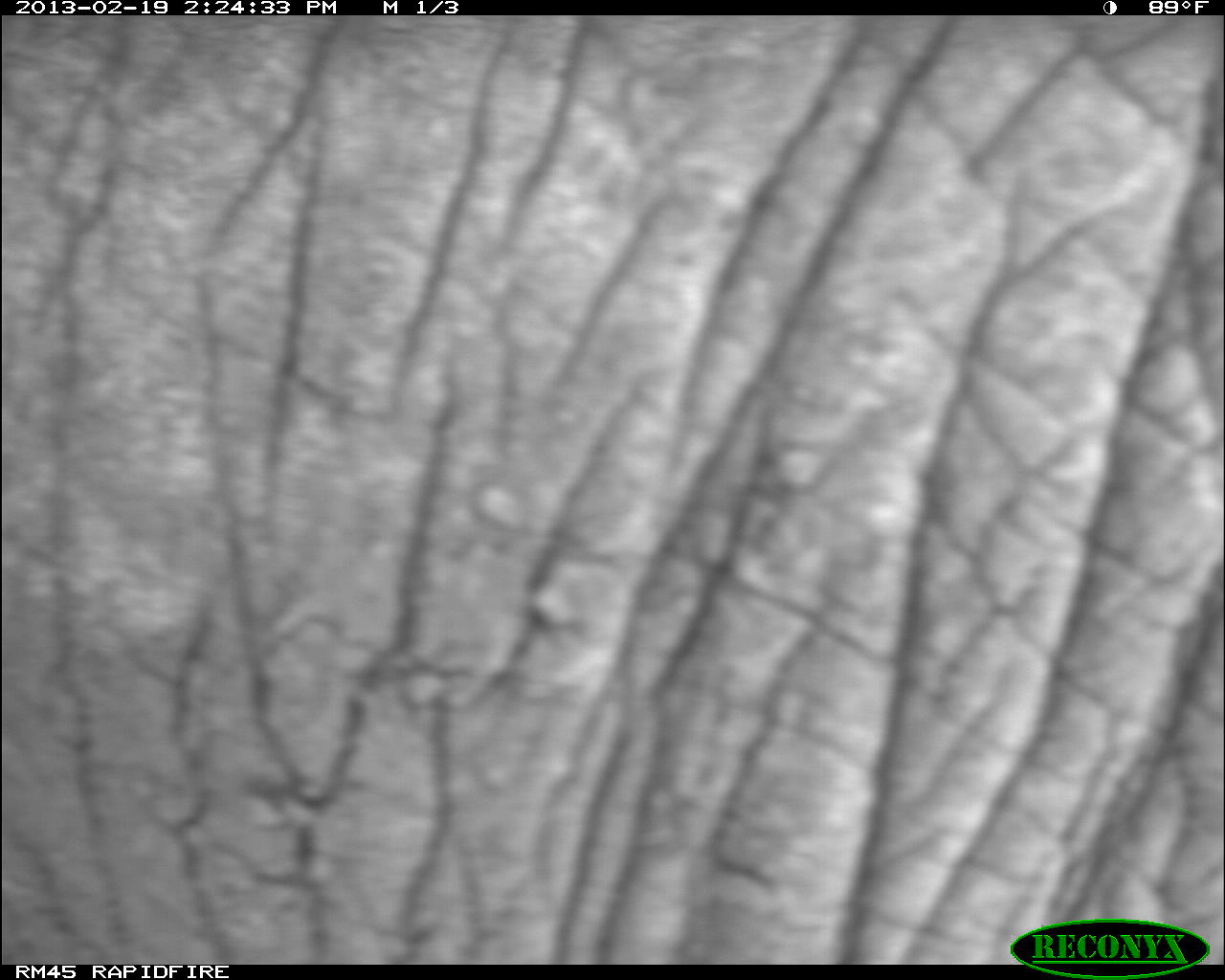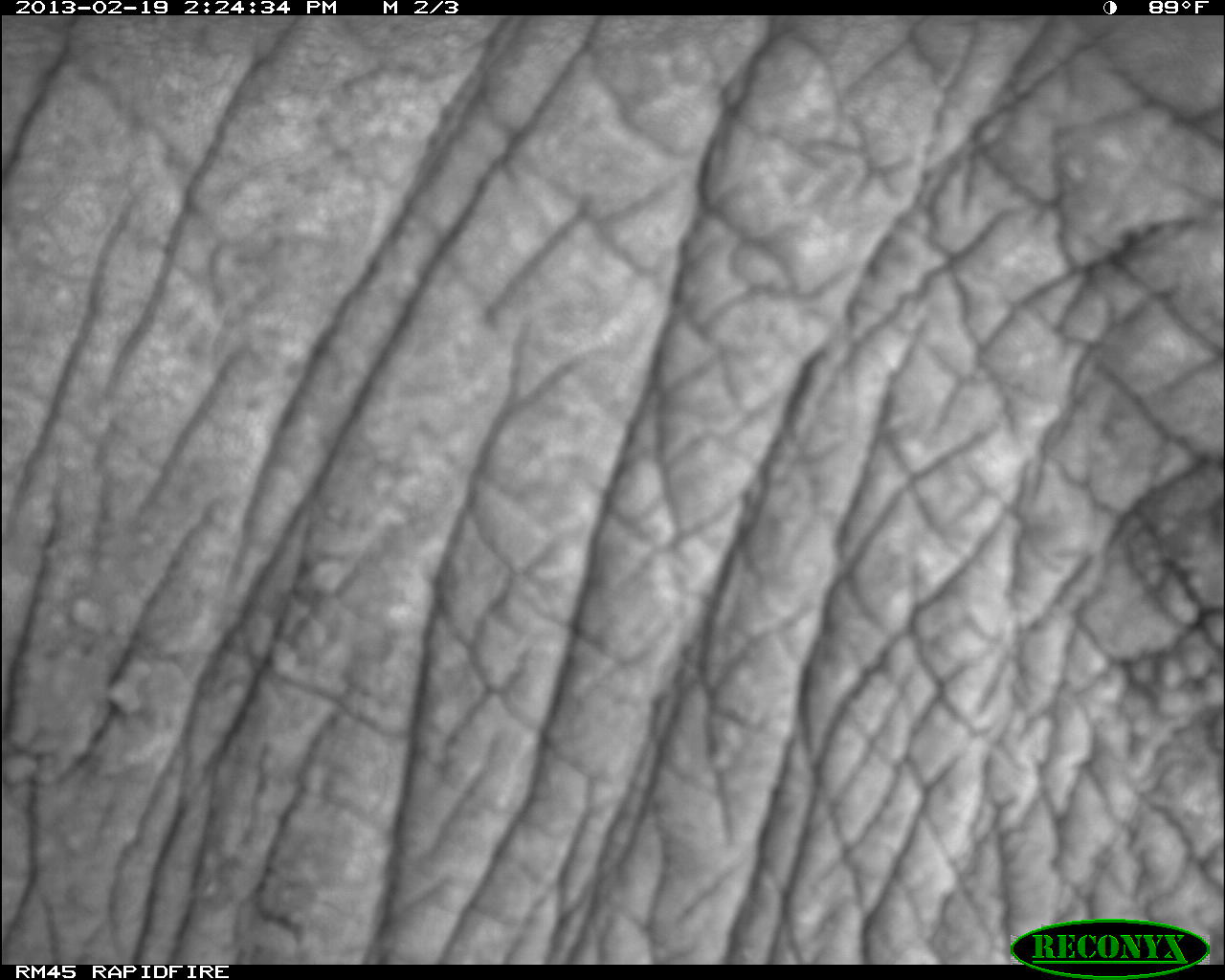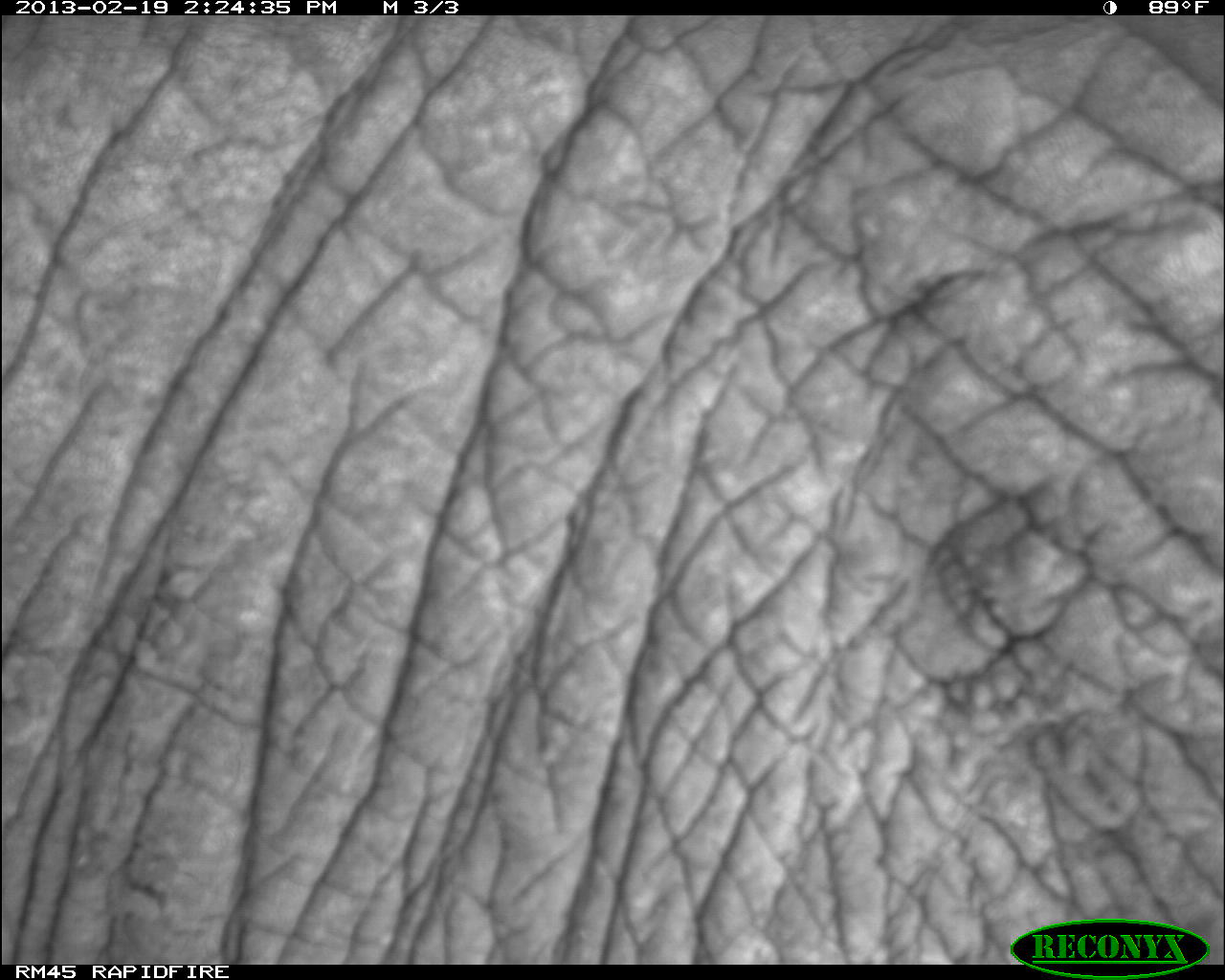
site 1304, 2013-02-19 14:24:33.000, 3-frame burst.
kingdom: Animalia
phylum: Chordata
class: Mammalia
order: Proboscidea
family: Elephantidae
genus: Loxodonta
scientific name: Loxodonta africana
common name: african bush elephant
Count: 1.